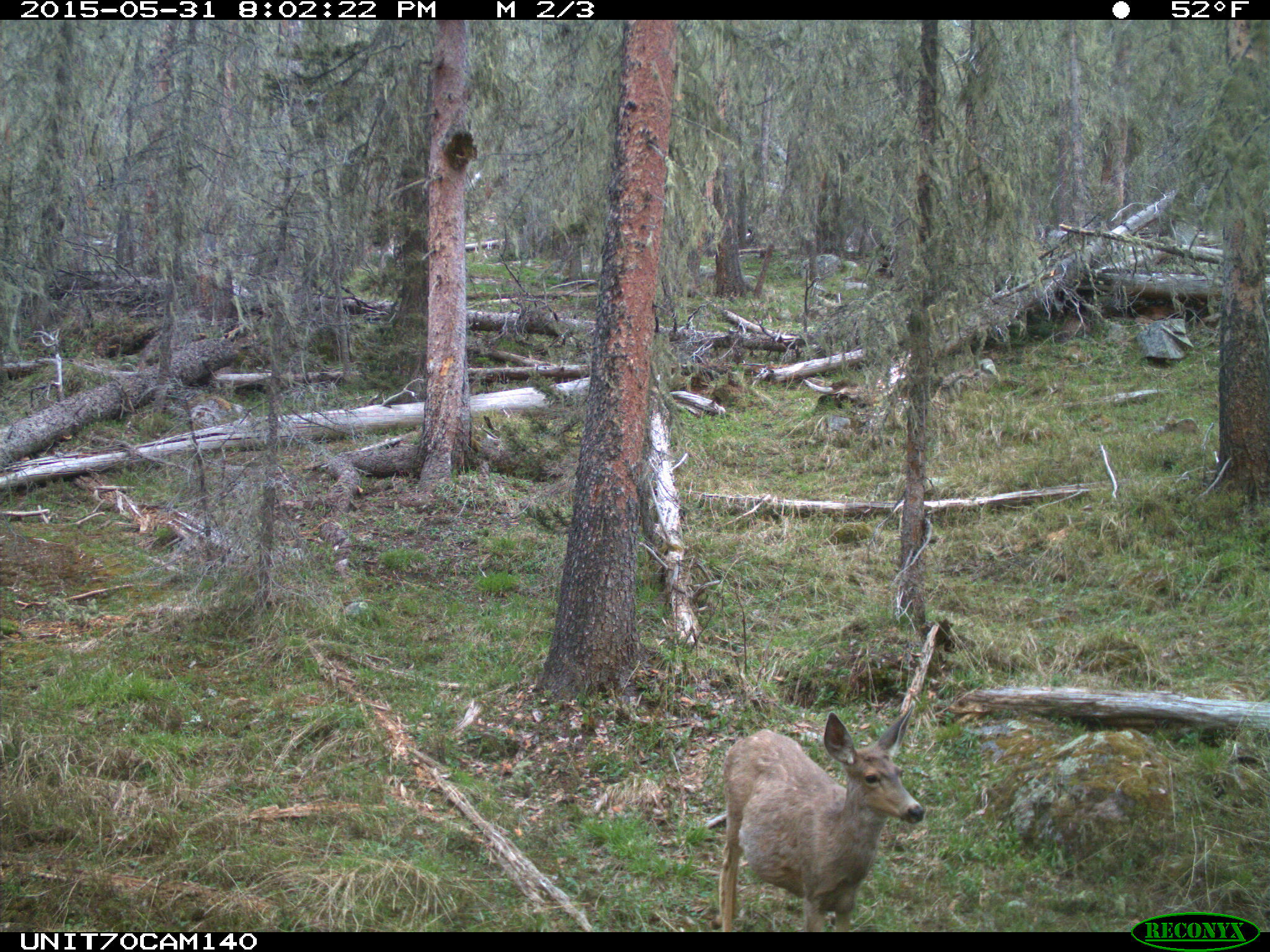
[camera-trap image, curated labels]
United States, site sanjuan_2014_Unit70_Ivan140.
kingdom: Animalia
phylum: Chordata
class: Mammalia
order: Artiodactyla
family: Cervidae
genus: Odocoileus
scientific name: Odocoileus hemionus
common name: mule deer